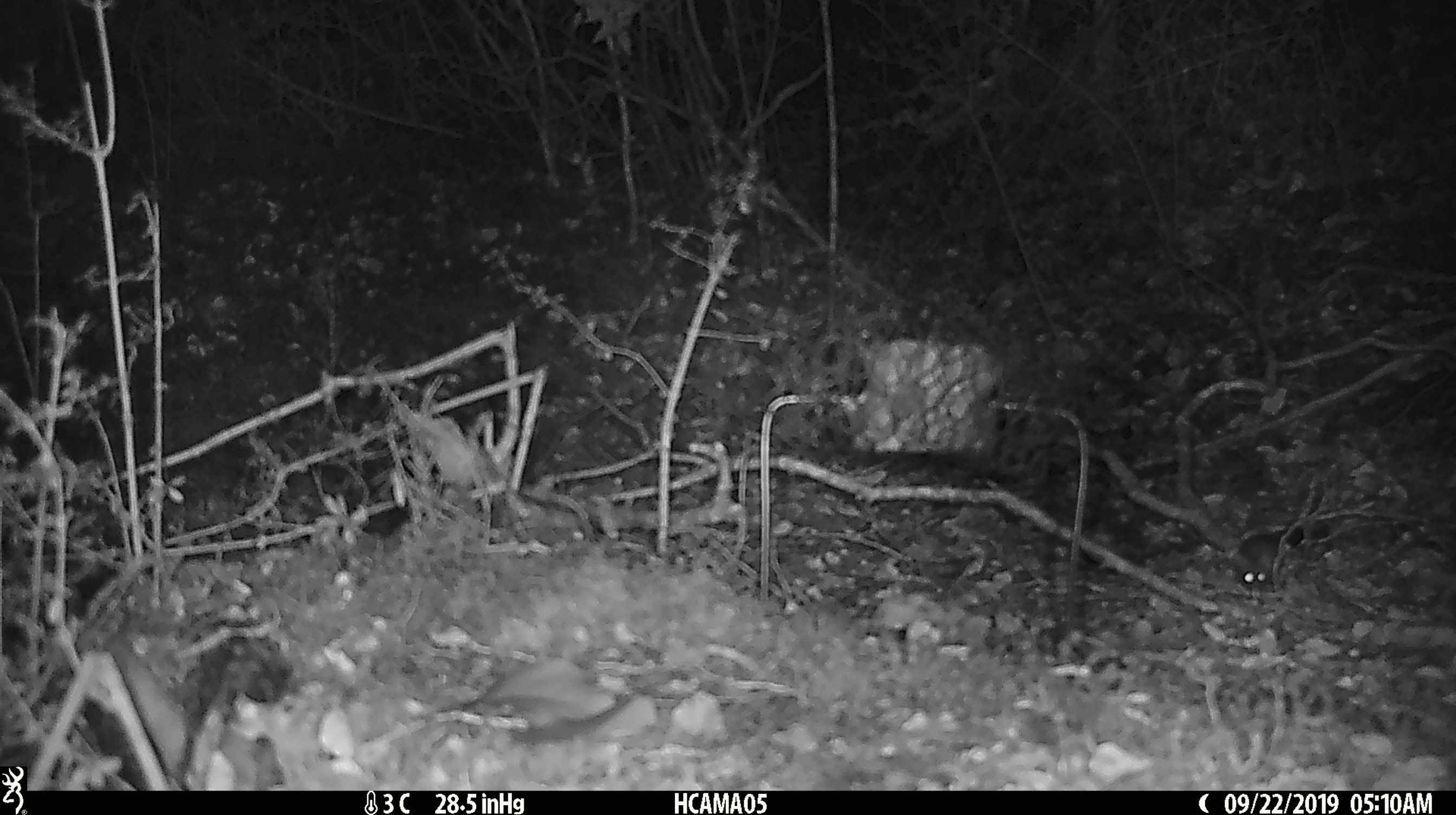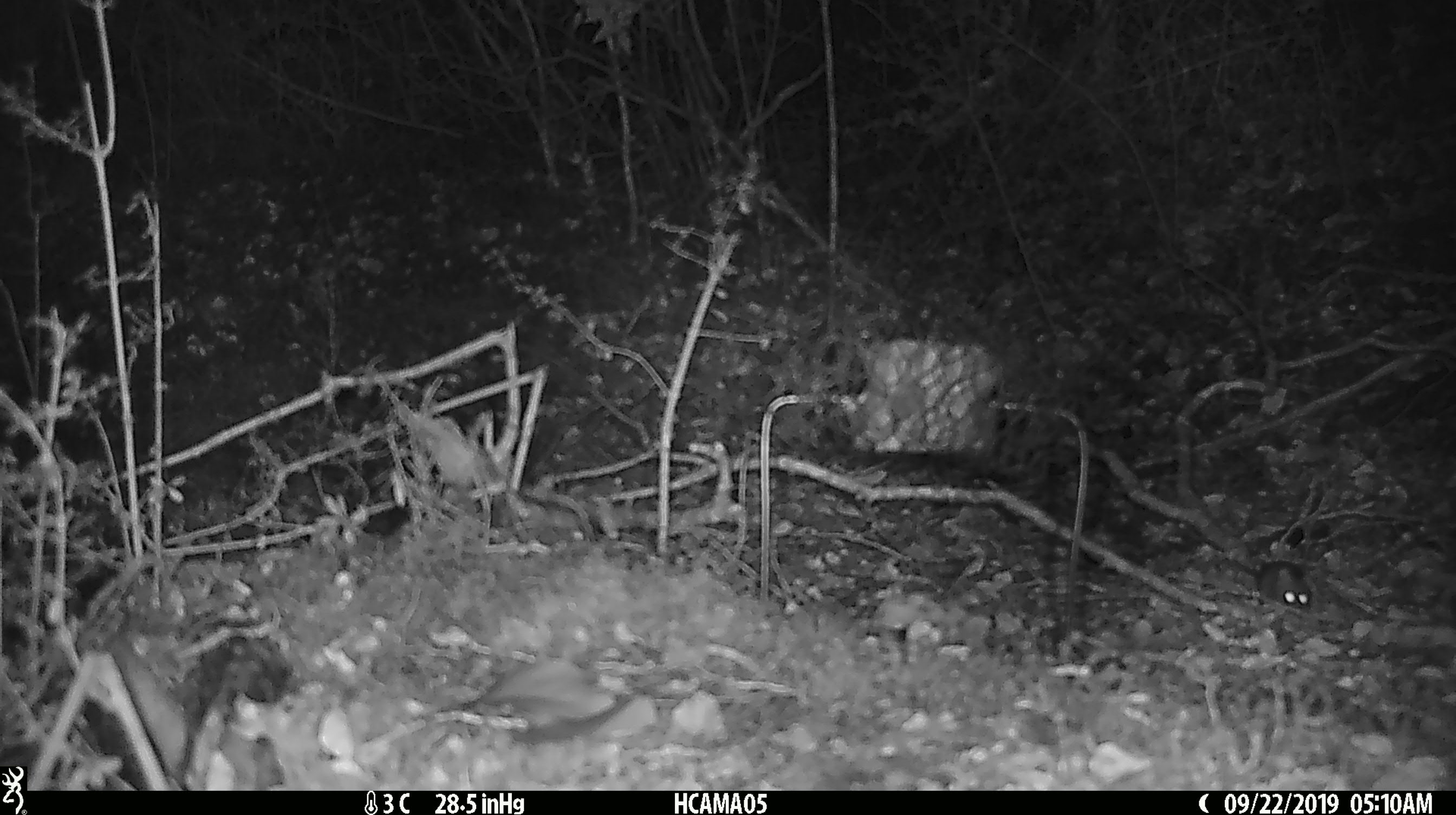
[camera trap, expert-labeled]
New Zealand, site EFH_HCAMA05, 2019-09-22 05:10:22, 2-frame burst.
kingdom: Animalia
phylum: Chordata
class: Mammalia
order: Rodentia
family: Muridae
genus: Mus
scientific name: Mus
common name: mouse